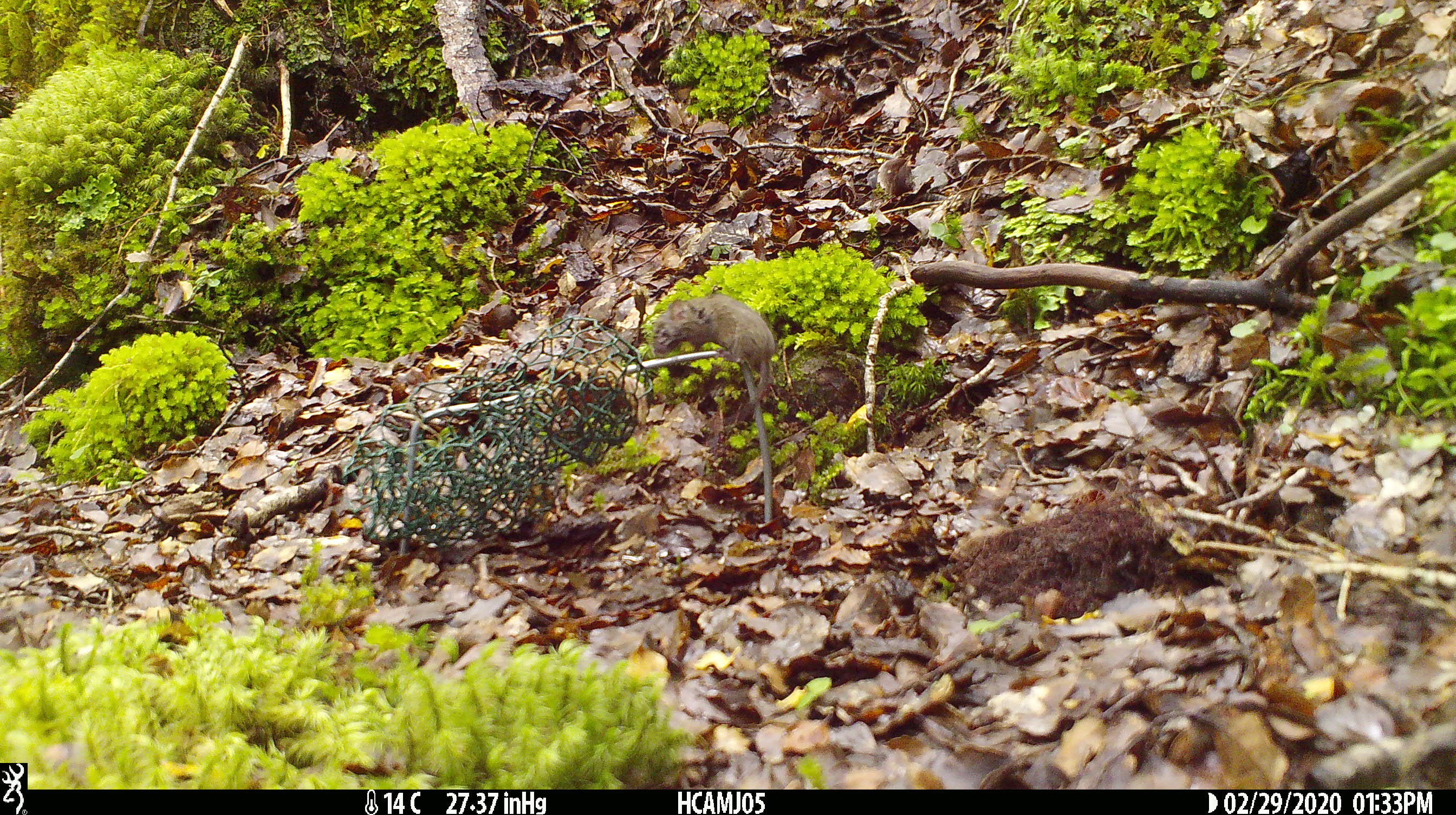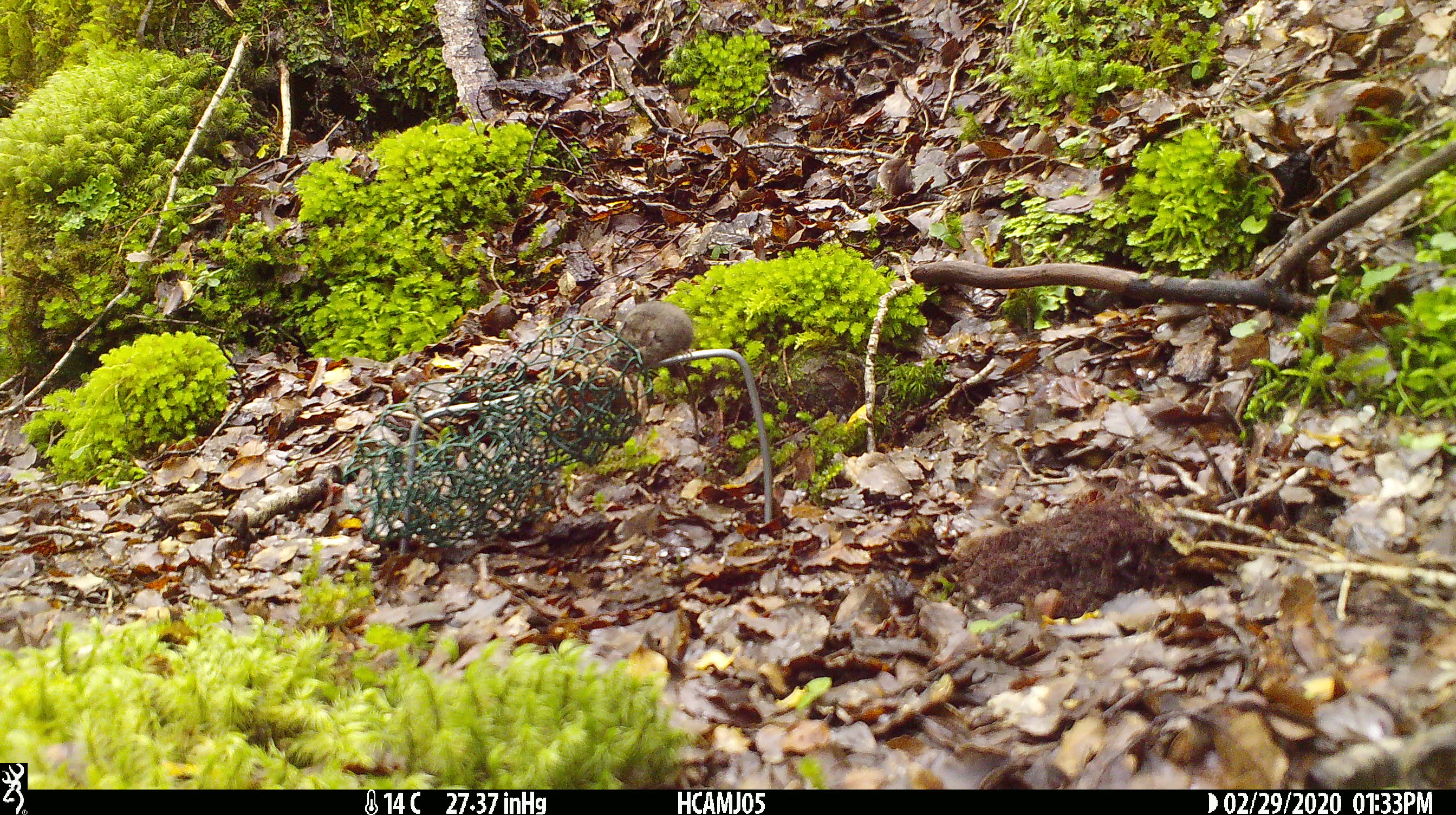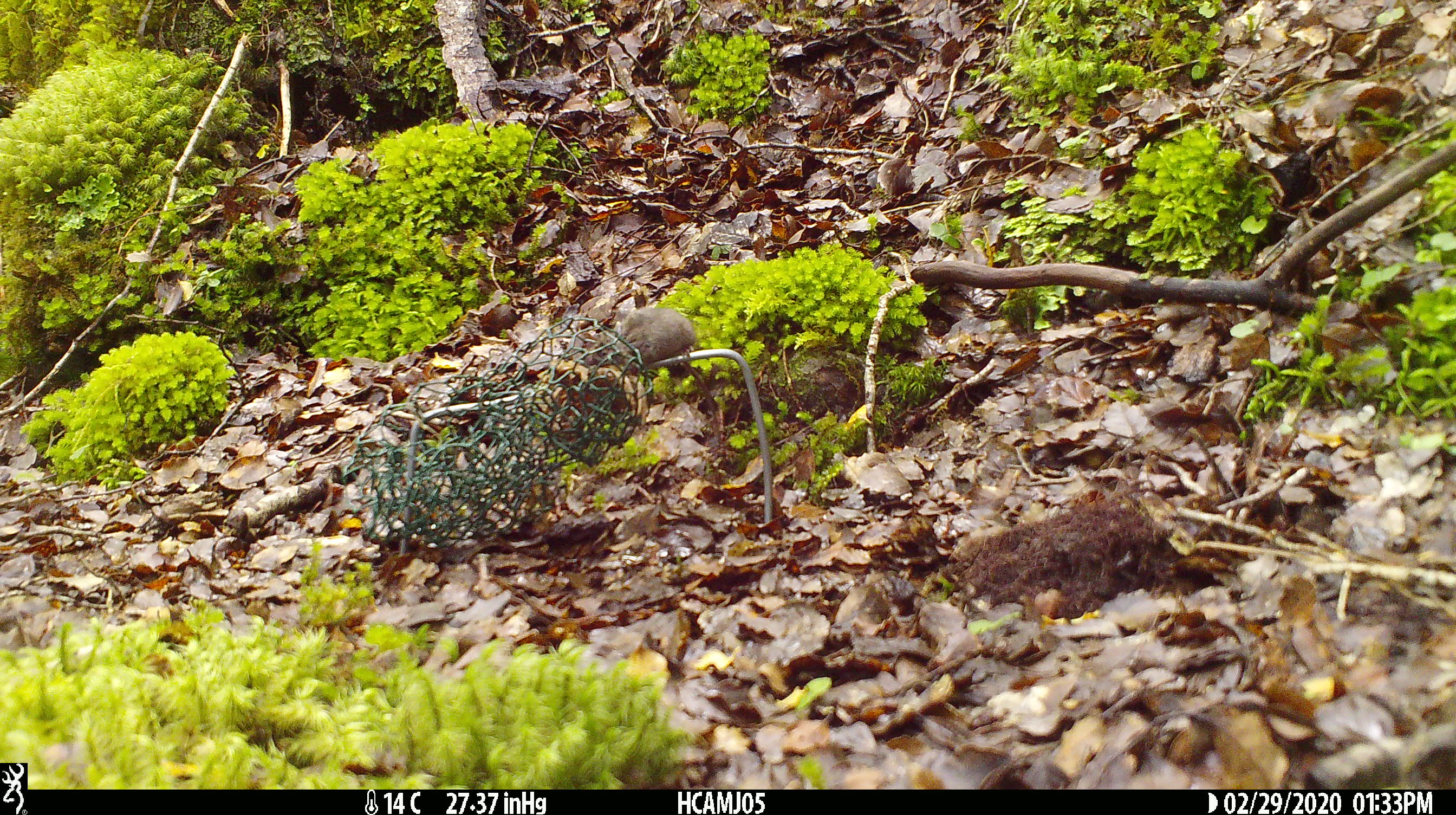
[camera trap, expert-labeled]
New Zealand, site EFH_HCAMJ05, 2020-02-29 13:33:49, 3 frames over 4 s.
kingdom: Animalia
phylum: Chordata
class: Mammalia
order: Rodentia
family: Muridae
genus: Mus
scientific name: Mus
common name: mouse